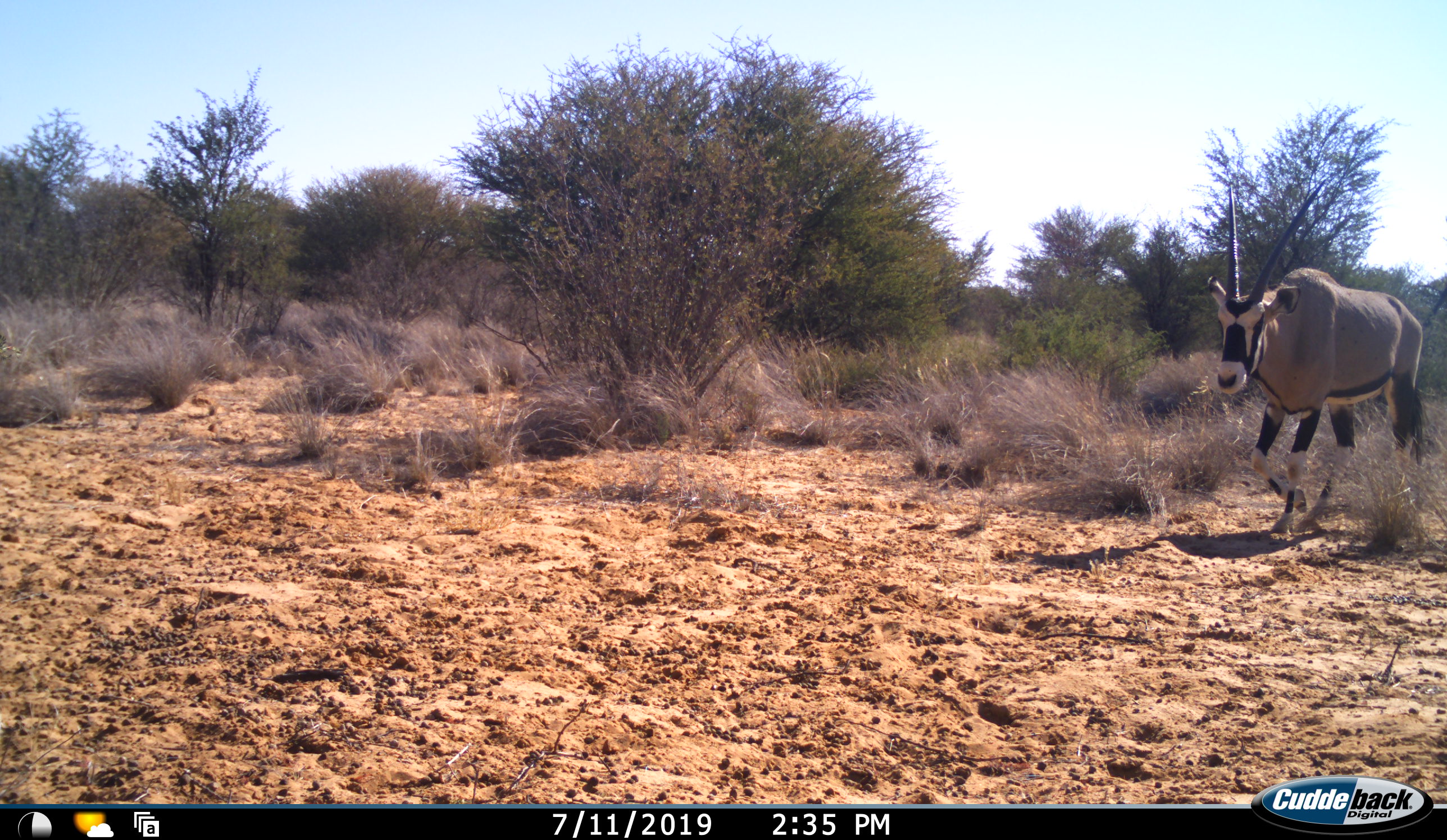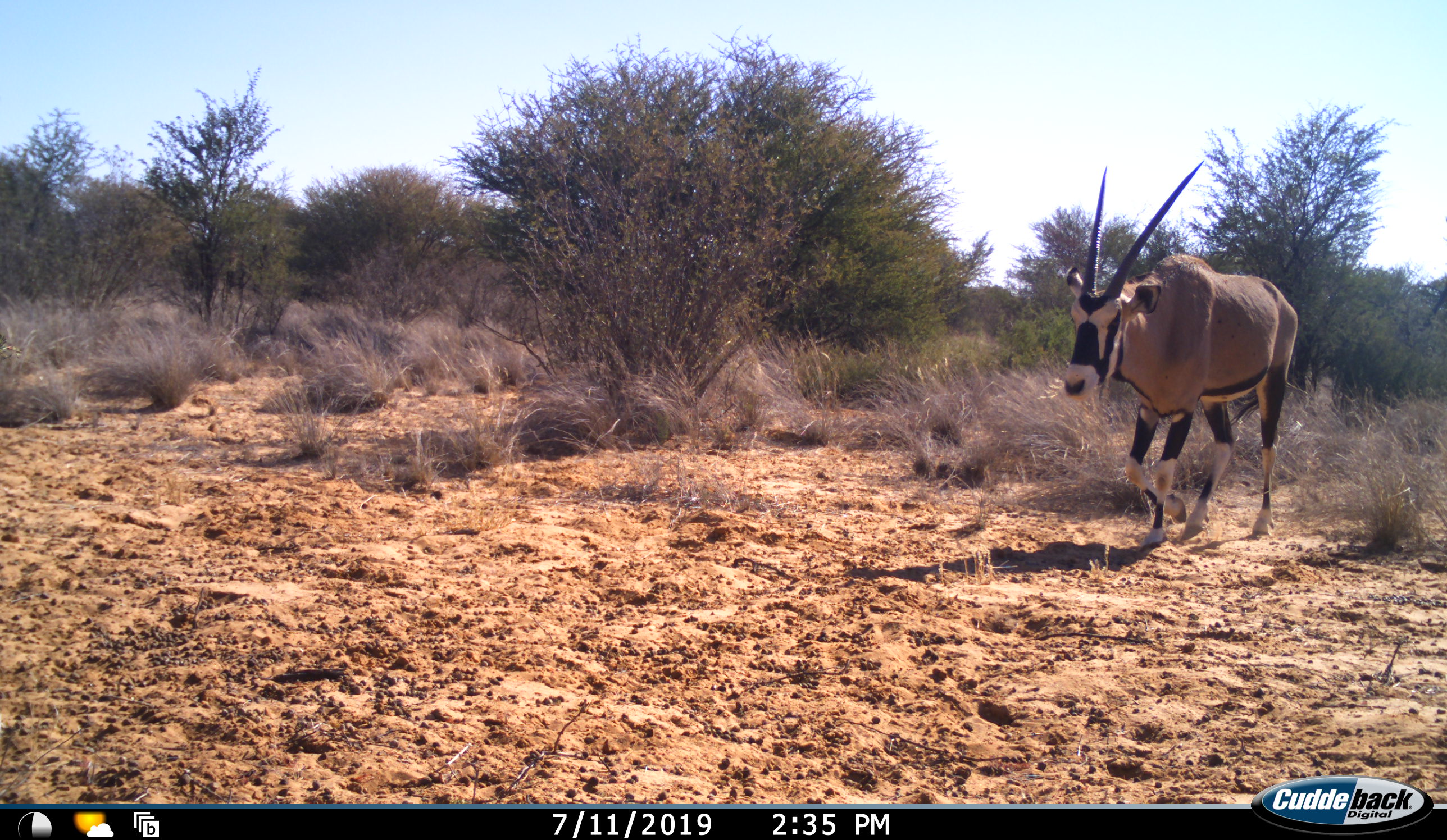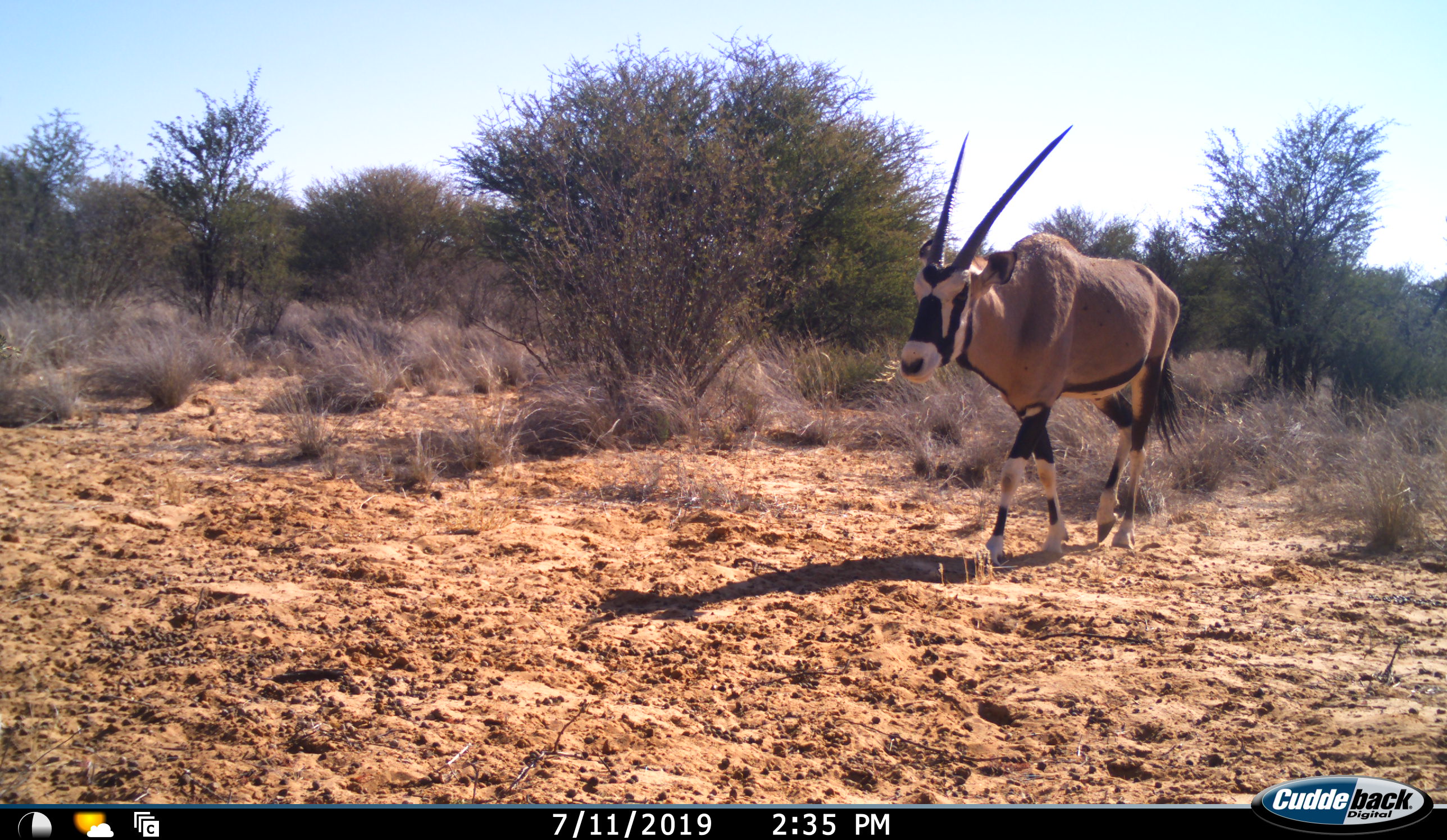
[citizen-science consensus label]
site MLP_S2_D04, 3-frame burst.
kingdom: Animalia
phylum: Chordata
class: Mammalia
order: Artiodactyla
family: Bovidae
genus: Oryx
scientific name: Oryx gazella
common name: gemsbok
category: oryx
Oryx (gemsbok) (Oryx gazella), count 1. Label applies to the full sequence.